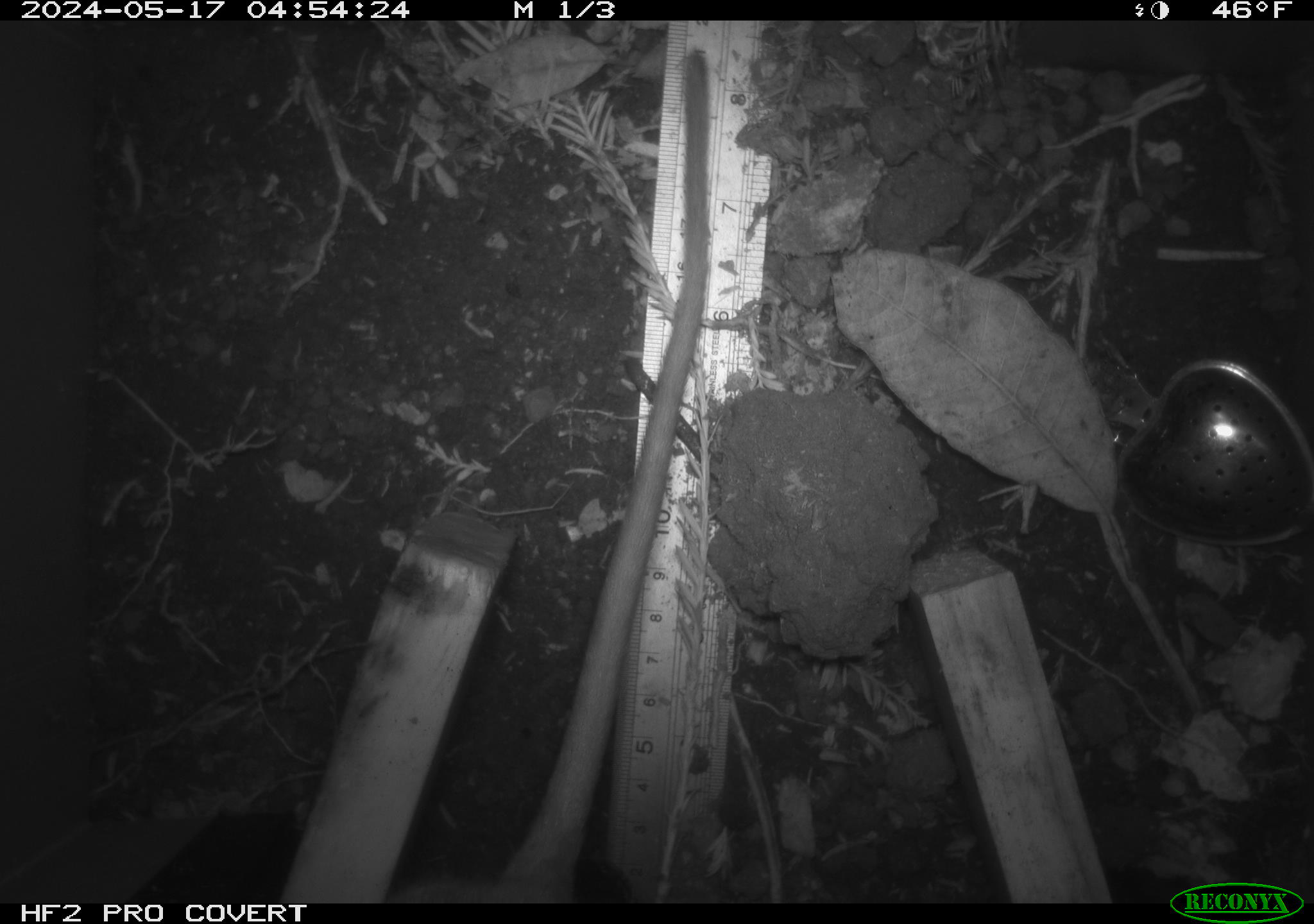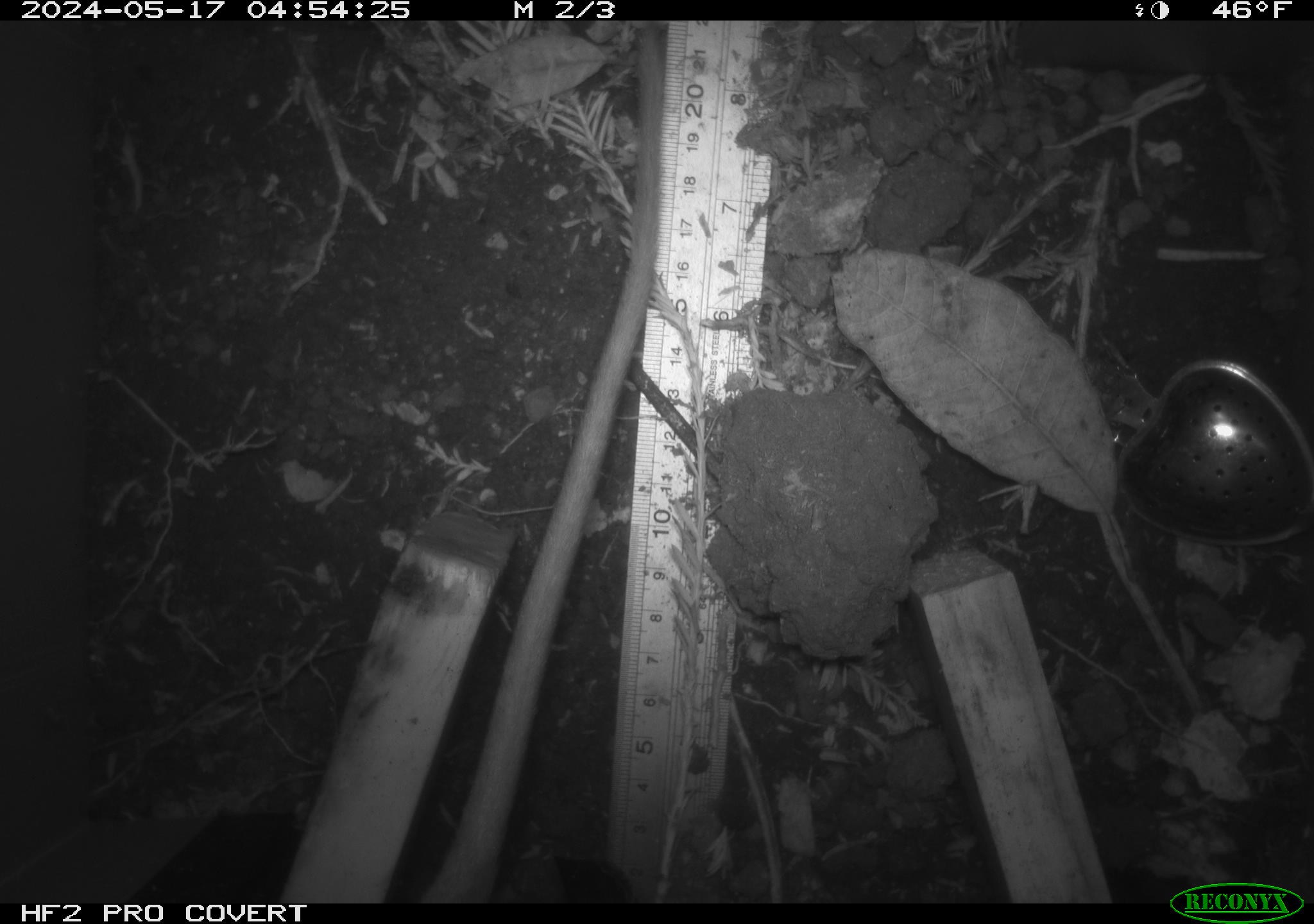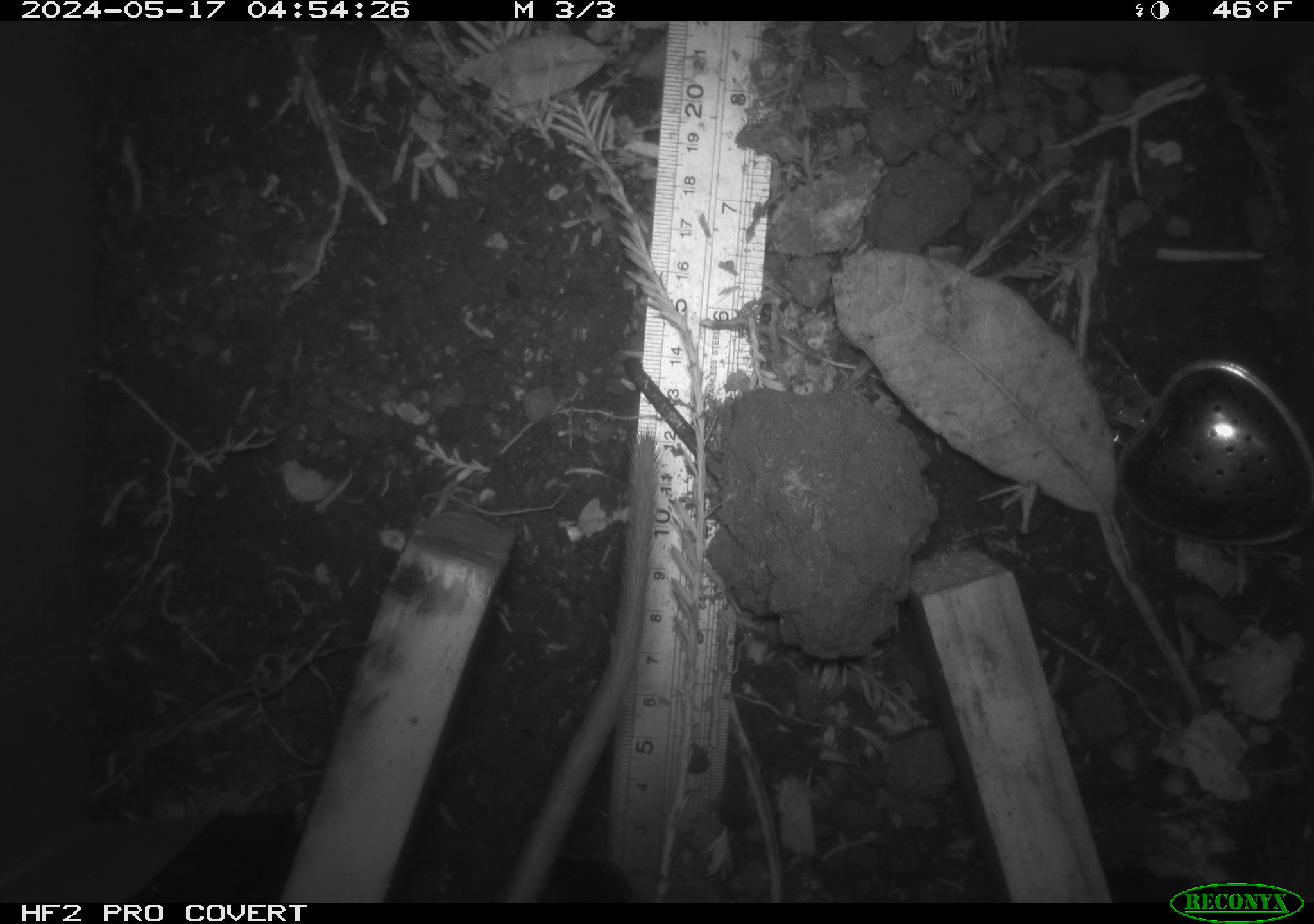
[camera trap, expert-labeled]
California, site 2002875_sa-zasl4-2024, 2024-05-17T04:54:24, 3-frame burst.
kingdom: Animalia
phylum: Chordata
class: Mammalia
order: Rodentia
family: Cricetidae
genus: Neotoma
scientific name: Neotoma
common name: pack rat or woodrat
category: neotoma species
Neotoma species (pack rat or woodrat) (Neotoma).